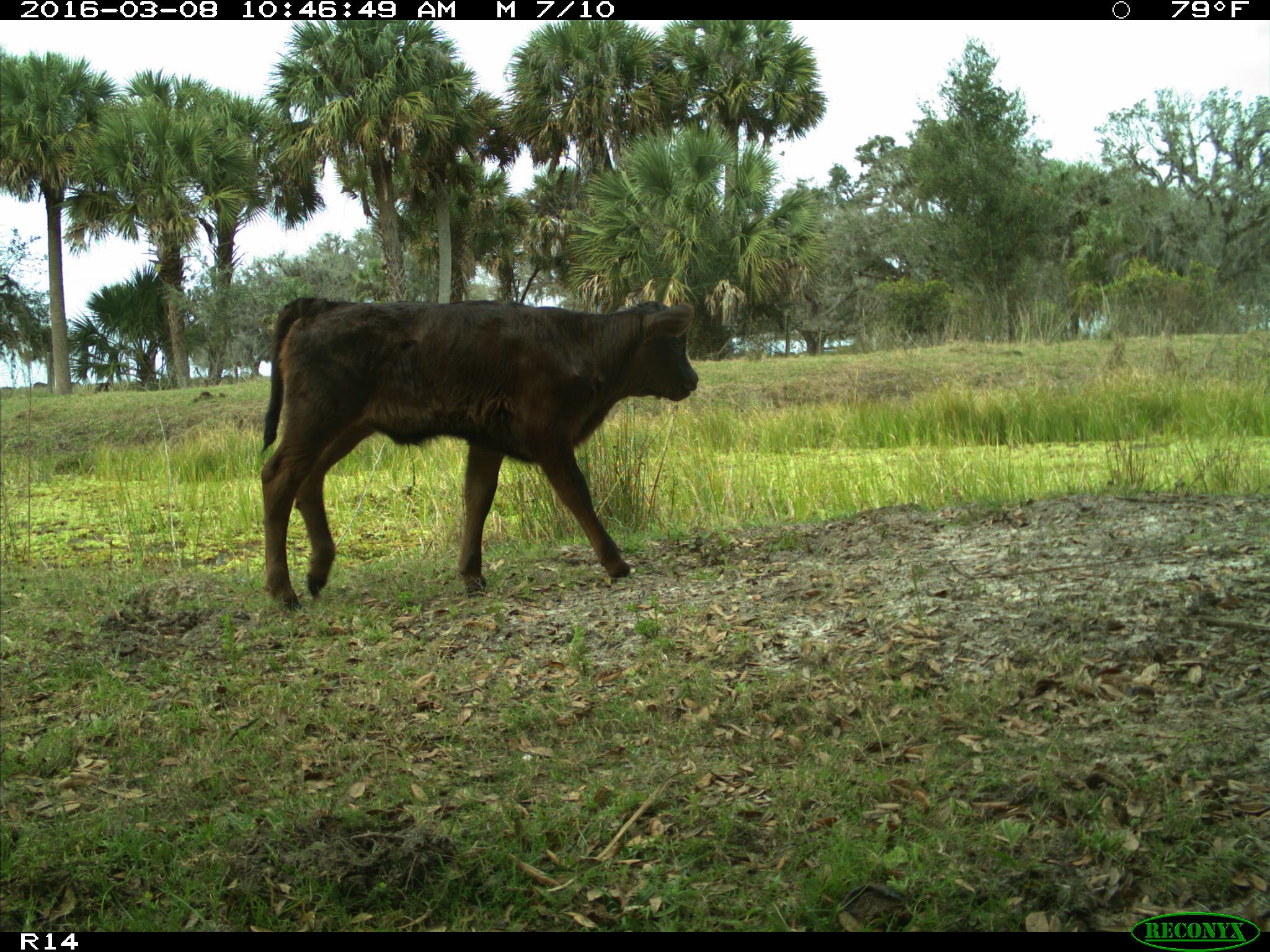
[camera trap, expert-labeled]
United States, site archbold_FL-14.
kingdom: Animalia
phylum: Chordata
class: Mammalia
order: Artiodactyla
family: Bovidae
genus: Bos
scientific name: Bos taurus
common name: domestic cow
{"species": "Bos taurus (domestic cow)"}